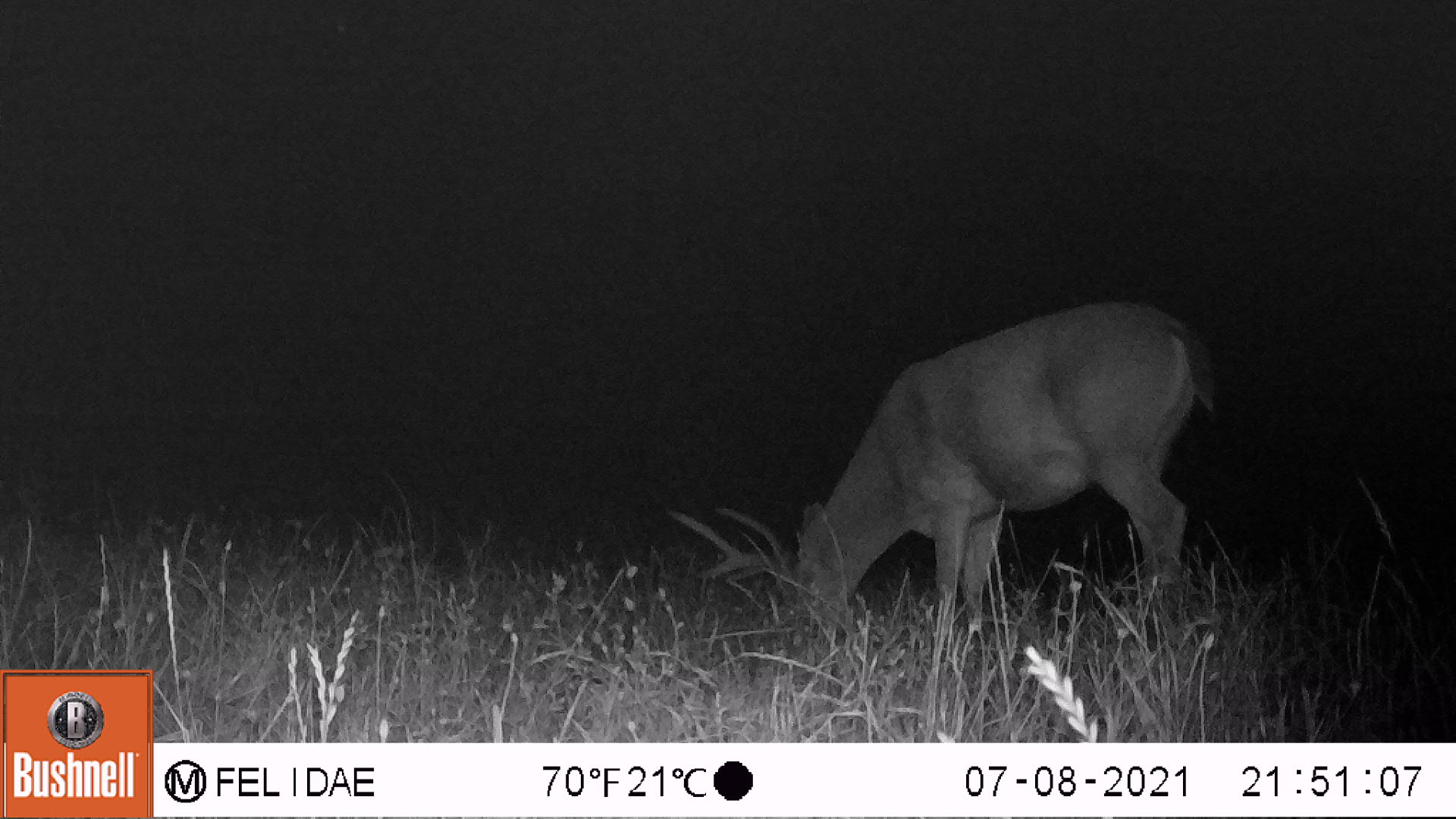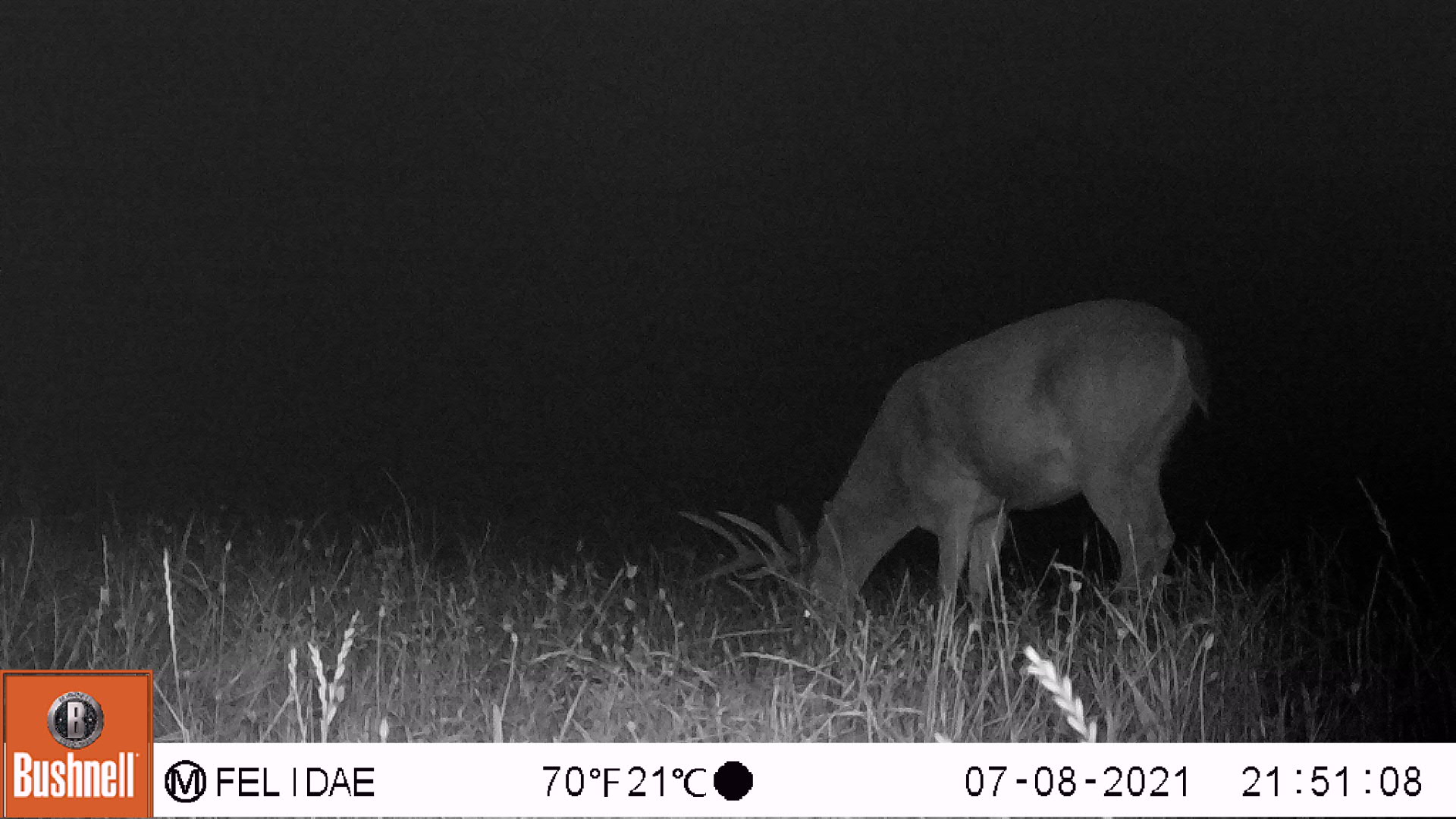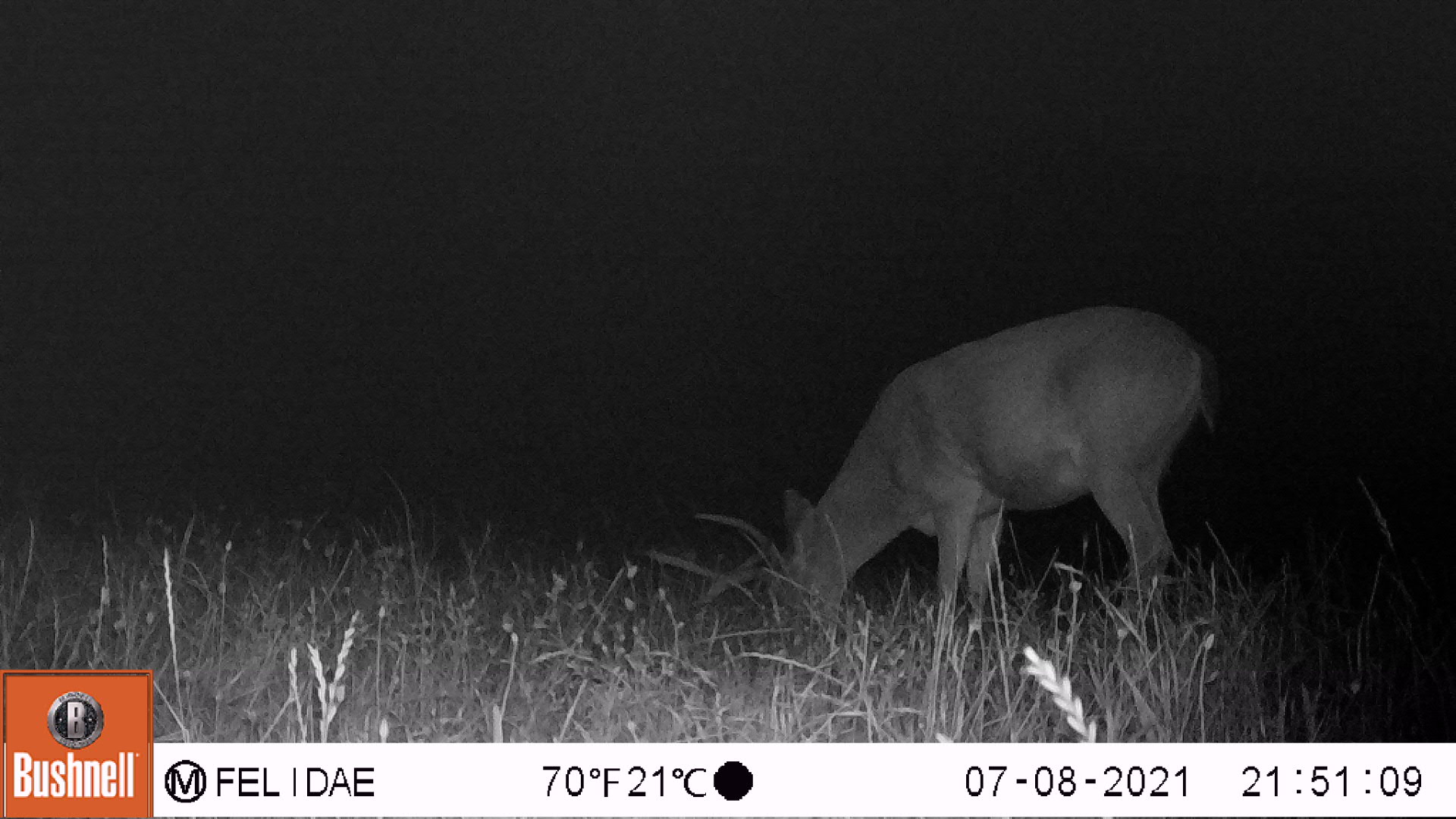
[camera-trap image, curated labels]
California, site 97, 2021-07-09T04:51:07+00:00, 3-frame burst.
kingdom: Animalia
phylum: Chordata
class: Mammalia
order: Artiodactyla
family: Cervidae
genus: Odocoileus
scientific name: Odocoileus hemionus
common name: mule deer